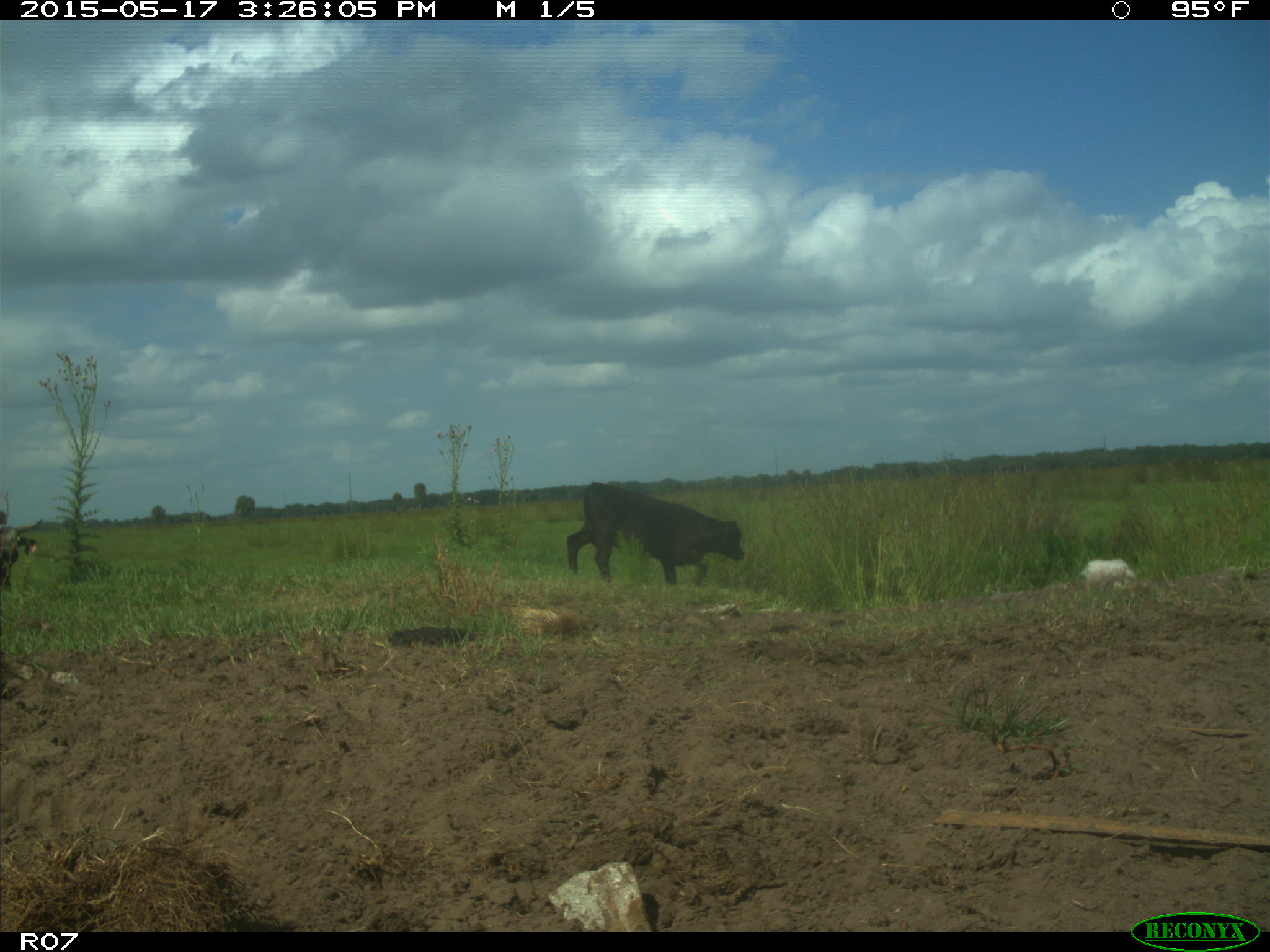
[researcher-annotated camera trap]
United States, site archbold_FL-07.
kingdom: Animalia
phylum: Chordata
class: Mammalia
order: Artiodactyla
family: Bovidae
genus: Bos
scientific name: Bos taurus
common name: domestic cow